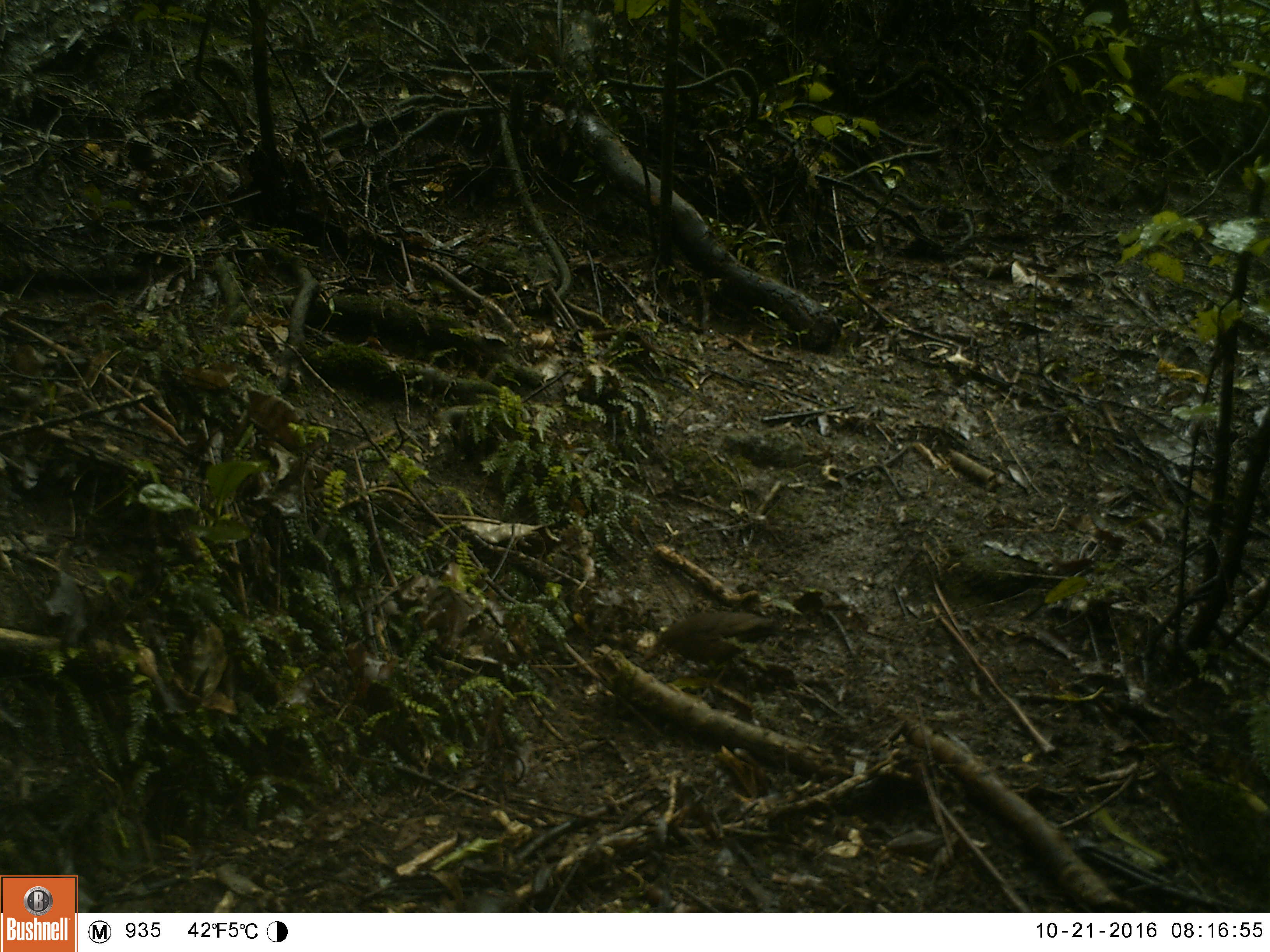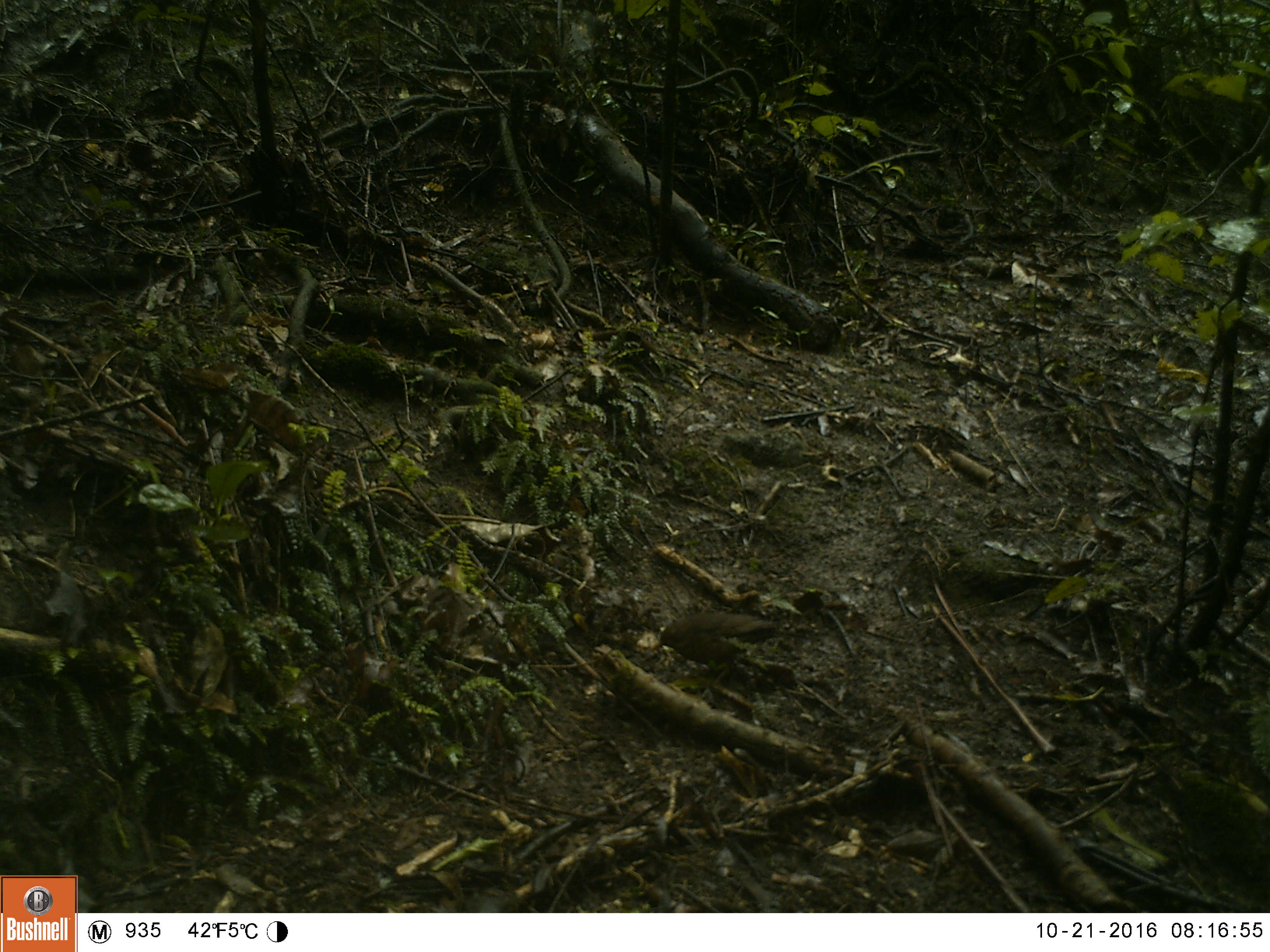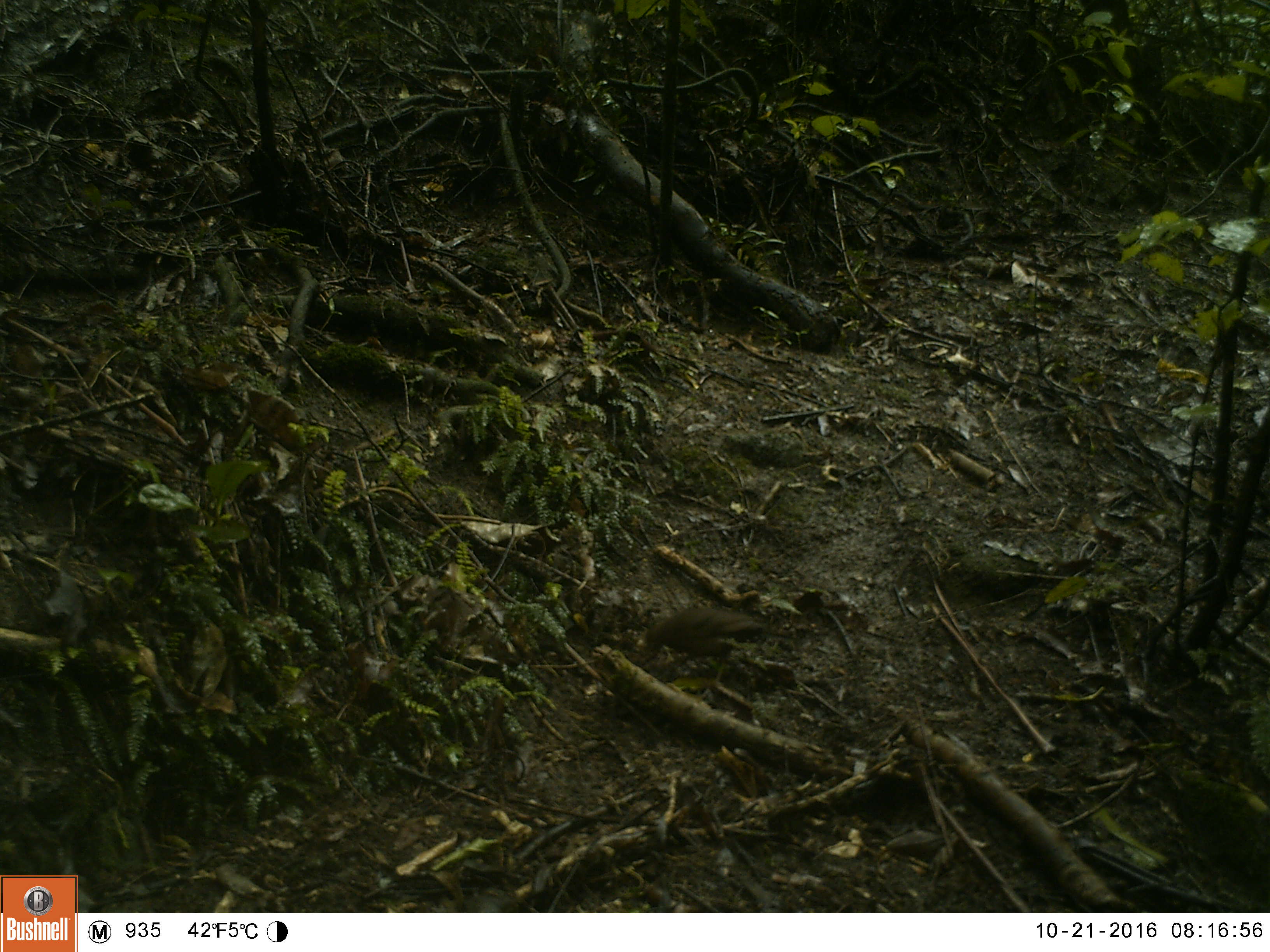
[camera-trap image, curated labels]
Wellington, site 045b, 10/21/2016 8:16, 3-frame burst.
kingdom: Animalia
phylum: Chordata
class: Aves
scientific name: Aves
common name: bird